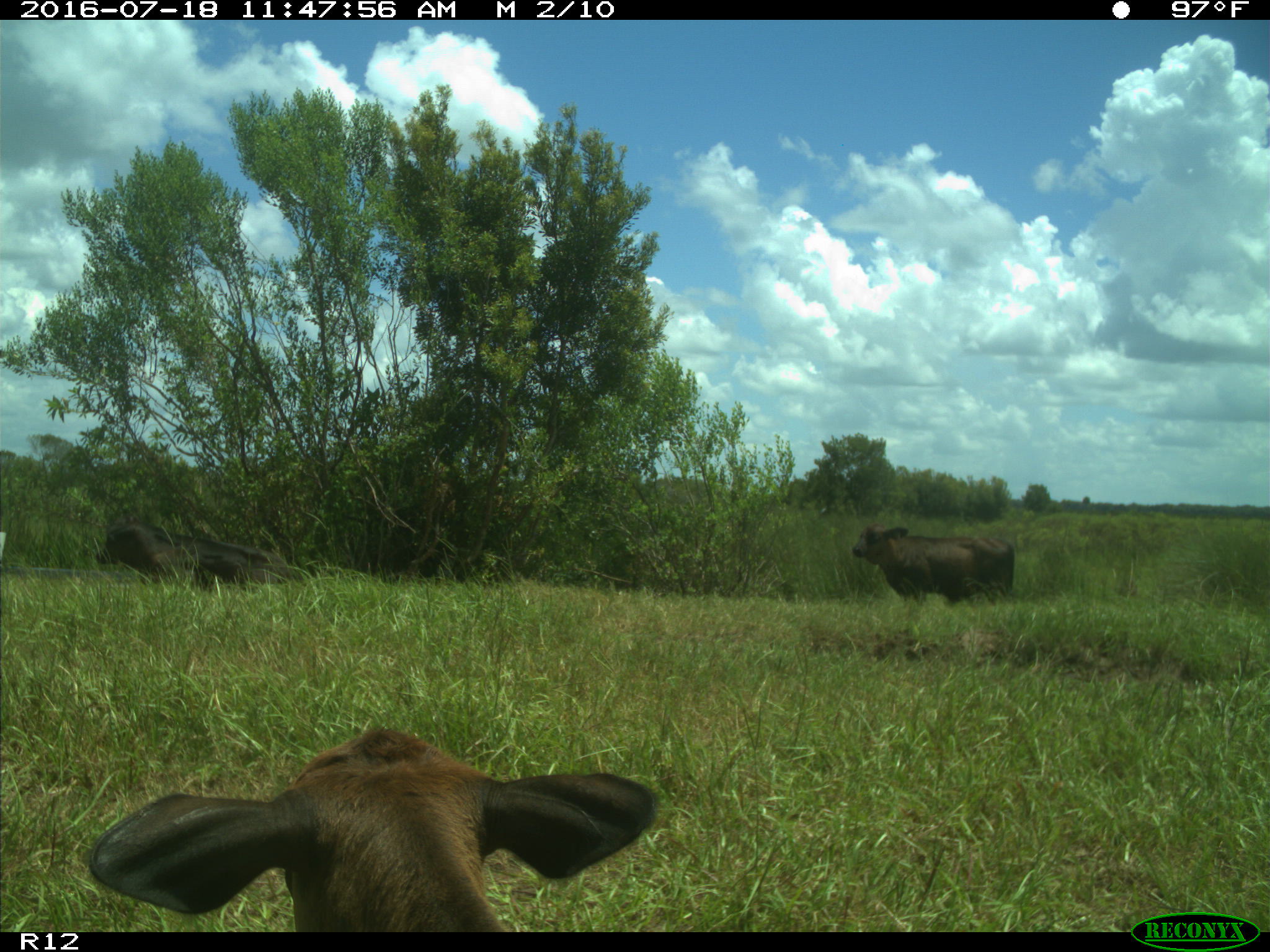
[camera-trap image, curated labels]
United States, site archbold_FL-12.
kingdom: Animalia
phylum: Chordata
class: Mammalia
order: Artiodactyla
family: Bovidae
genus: Bos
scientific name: Bos taurus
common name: domestic cow